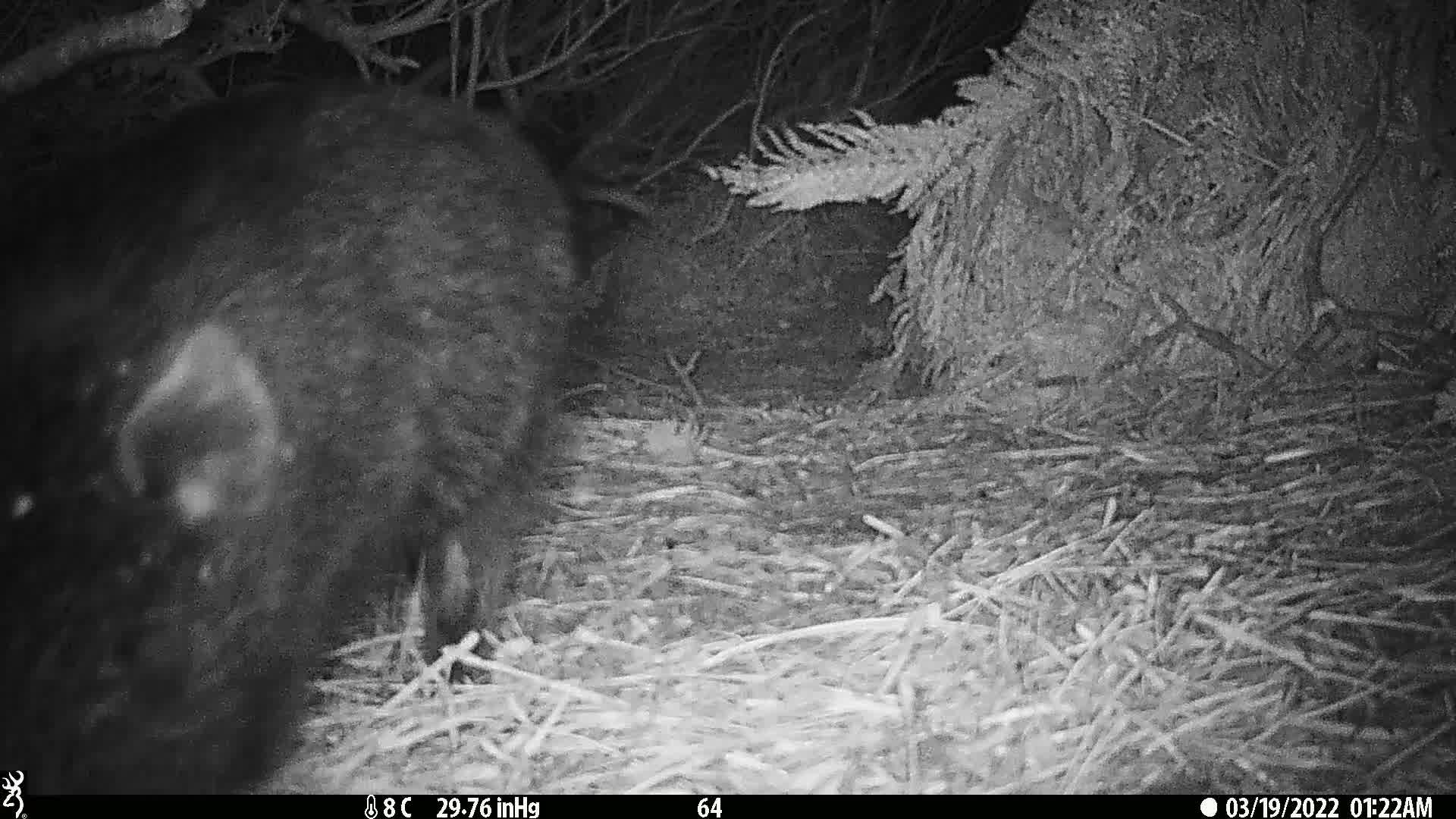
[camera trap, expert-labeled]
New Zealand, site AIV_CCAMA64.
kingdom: Animalia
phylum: Chordata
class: Mammalia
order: Artiodactyla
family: Suidae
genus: Sus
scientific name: Sus scrofa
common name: pig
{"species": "pig (Sus scrofa)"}